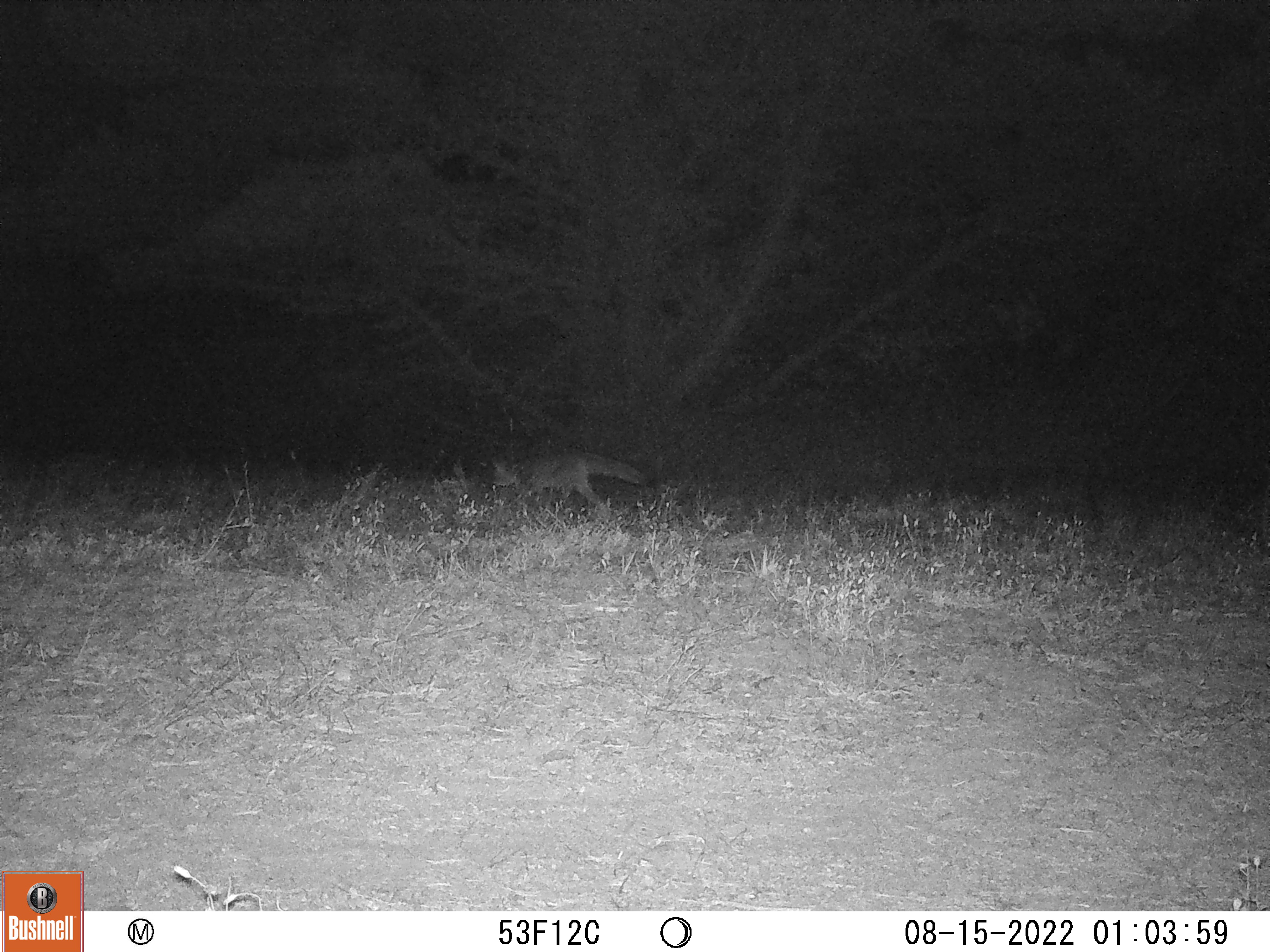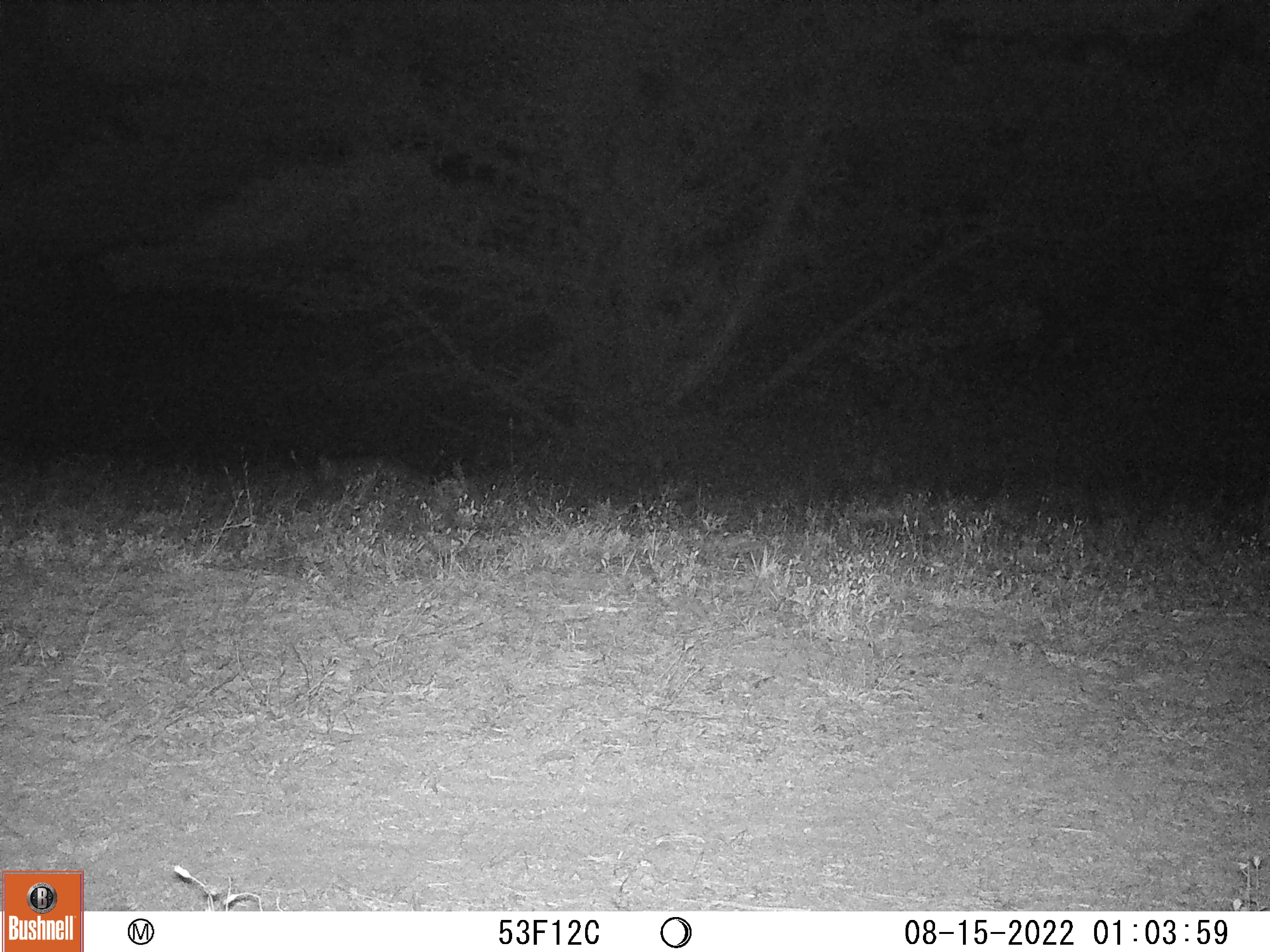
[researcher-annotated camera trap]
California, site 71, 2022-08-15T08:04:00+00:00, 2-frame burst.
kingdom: Animalia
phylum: Chordata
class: Mammalia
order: Carnivora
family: Canidae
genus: Urocyon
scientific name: Urocyon cinereoargenteus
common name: gray fox